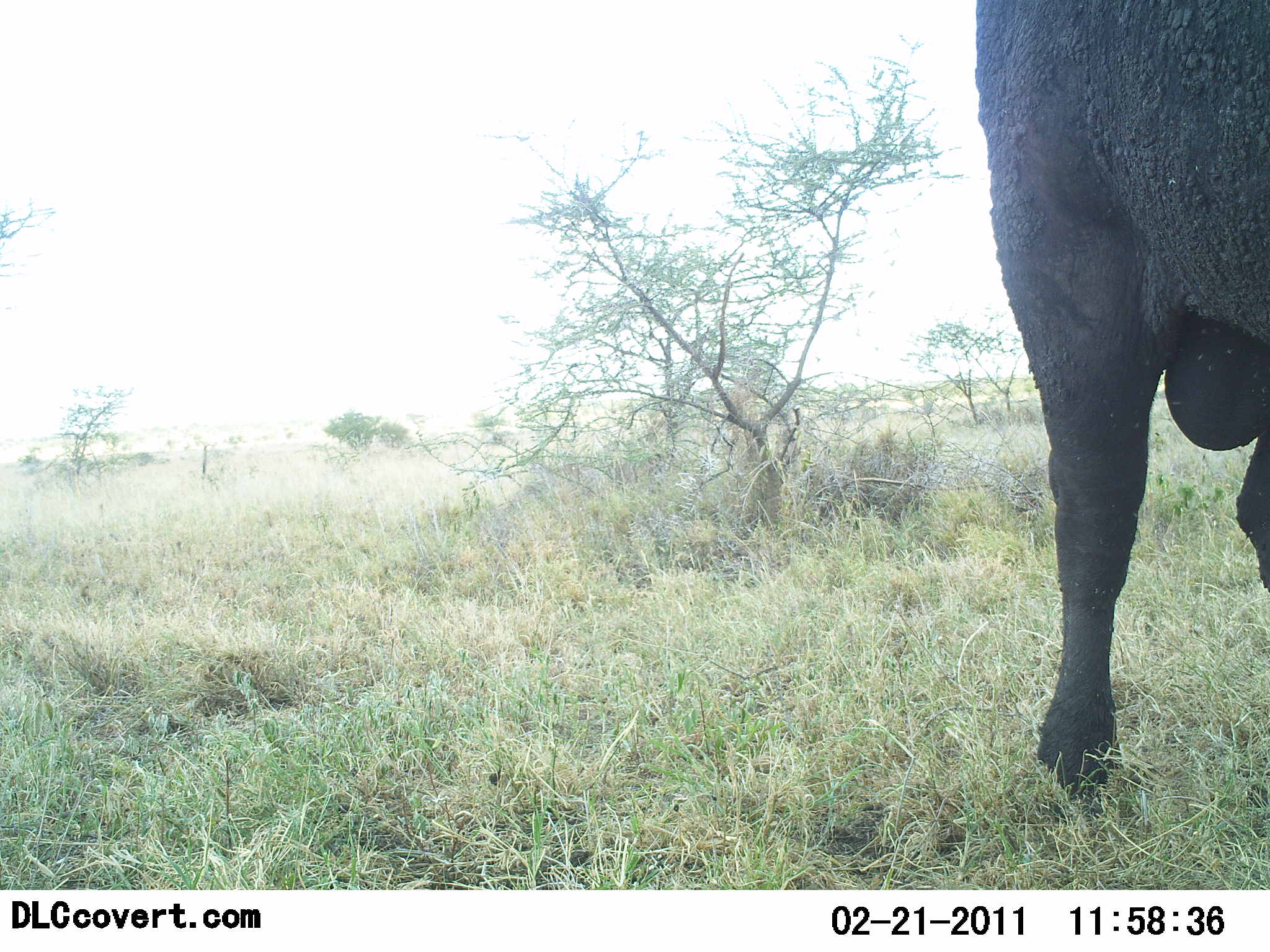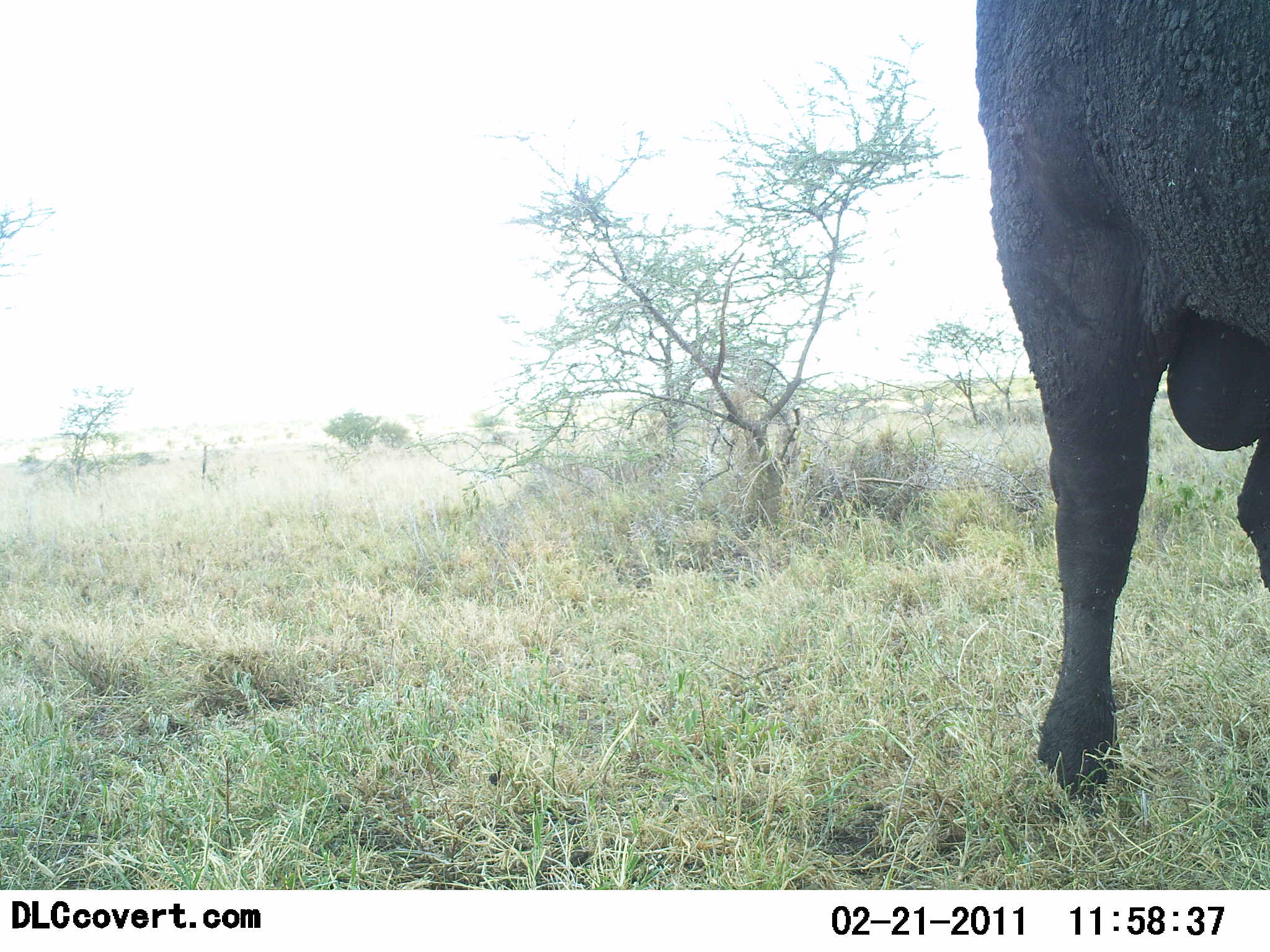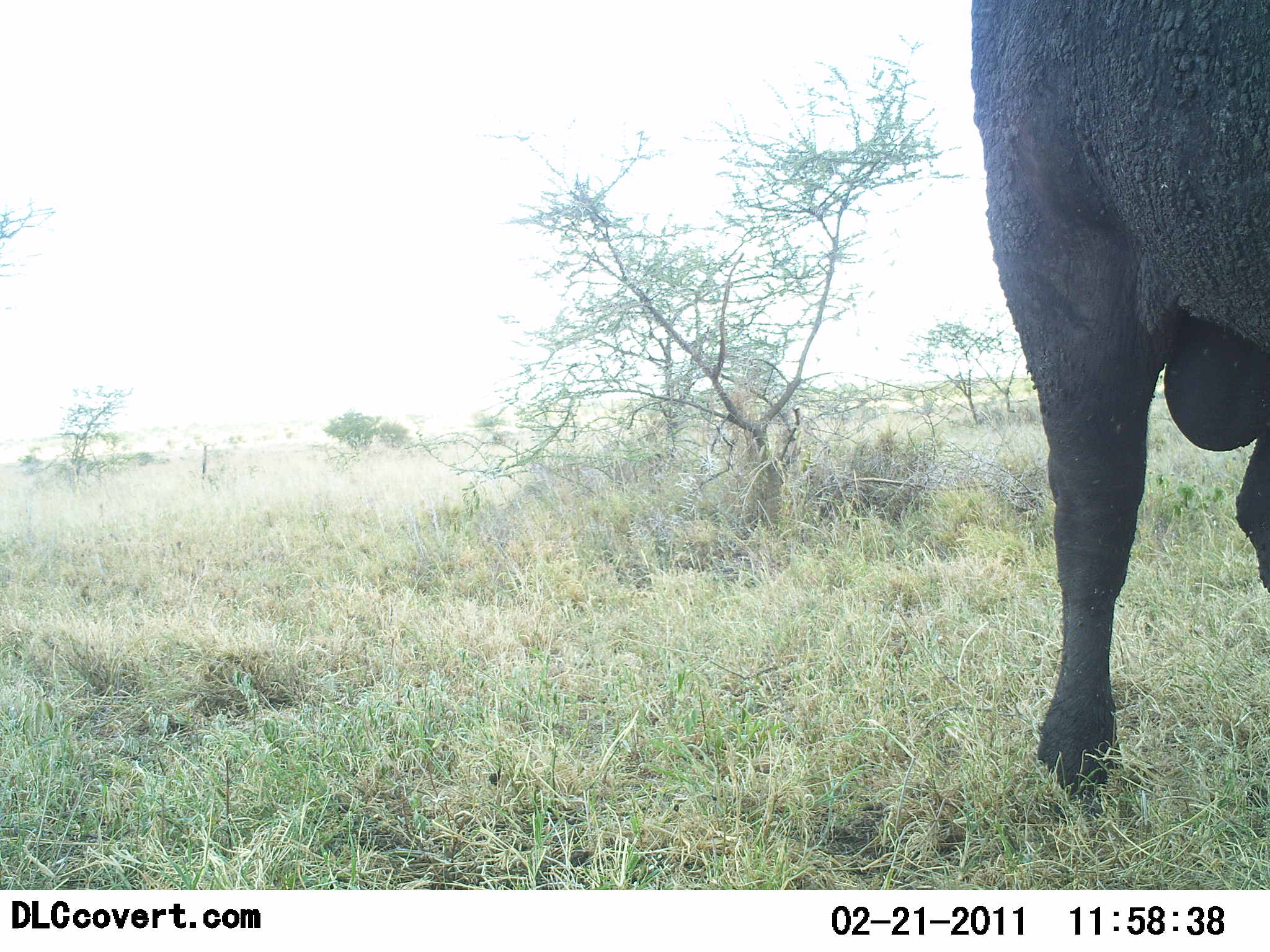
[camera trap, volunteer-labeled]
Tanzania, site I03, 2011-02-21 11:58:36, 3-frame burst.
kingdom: Animalia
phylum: Chordata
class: Mammalia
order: Artiodactyla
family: Bovidae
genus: Syncerus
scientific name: Syncerus caffer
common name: cape buffalo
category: buffalo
Buffalo (cape buffalo) (Syncerus caffer), count 1. Behavior (volunteer vote fractions): standing 100%, resting 0%, moving 0%, interacting 0%. Young present (vote fraction): 0%. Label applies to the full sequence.